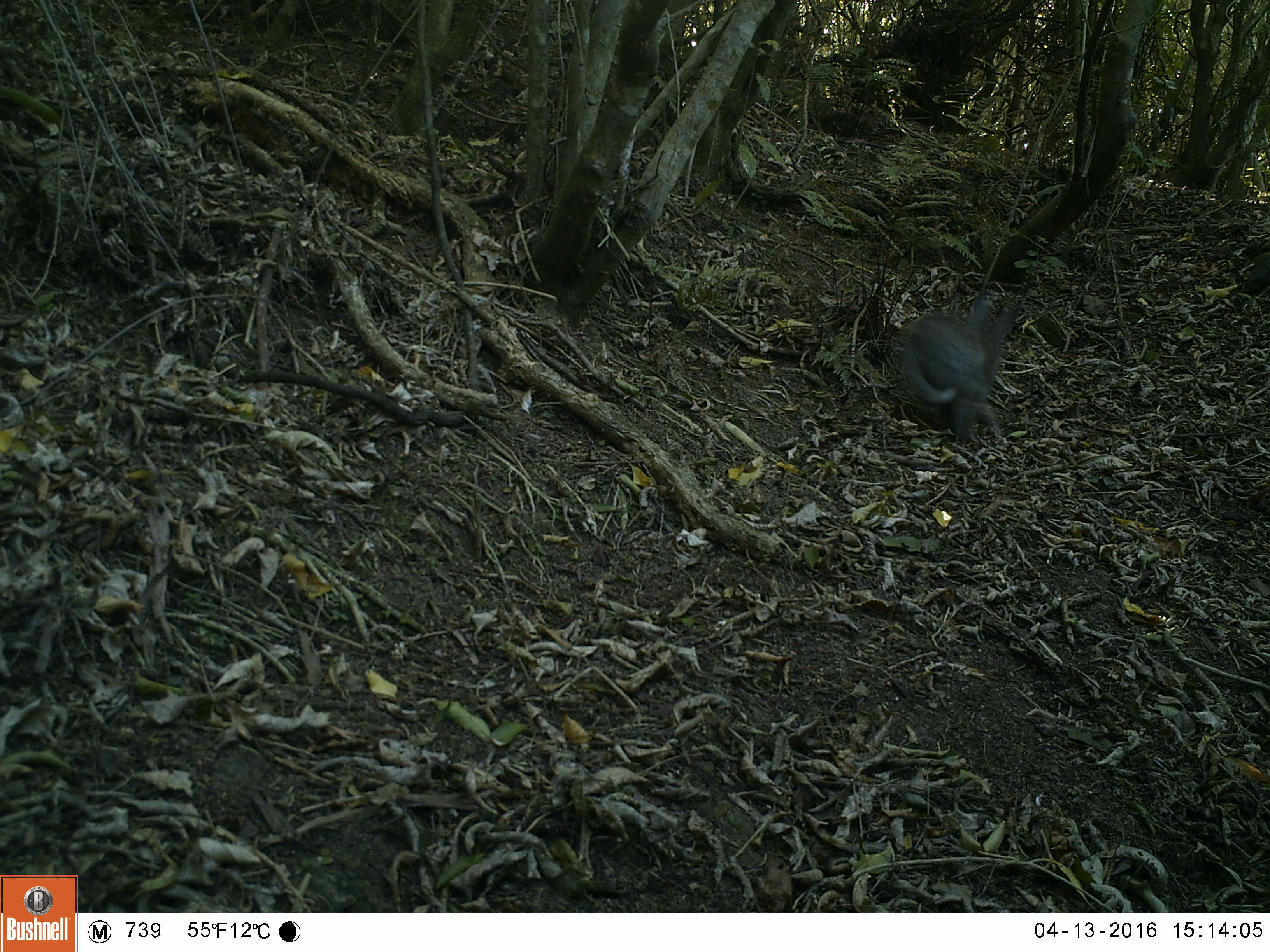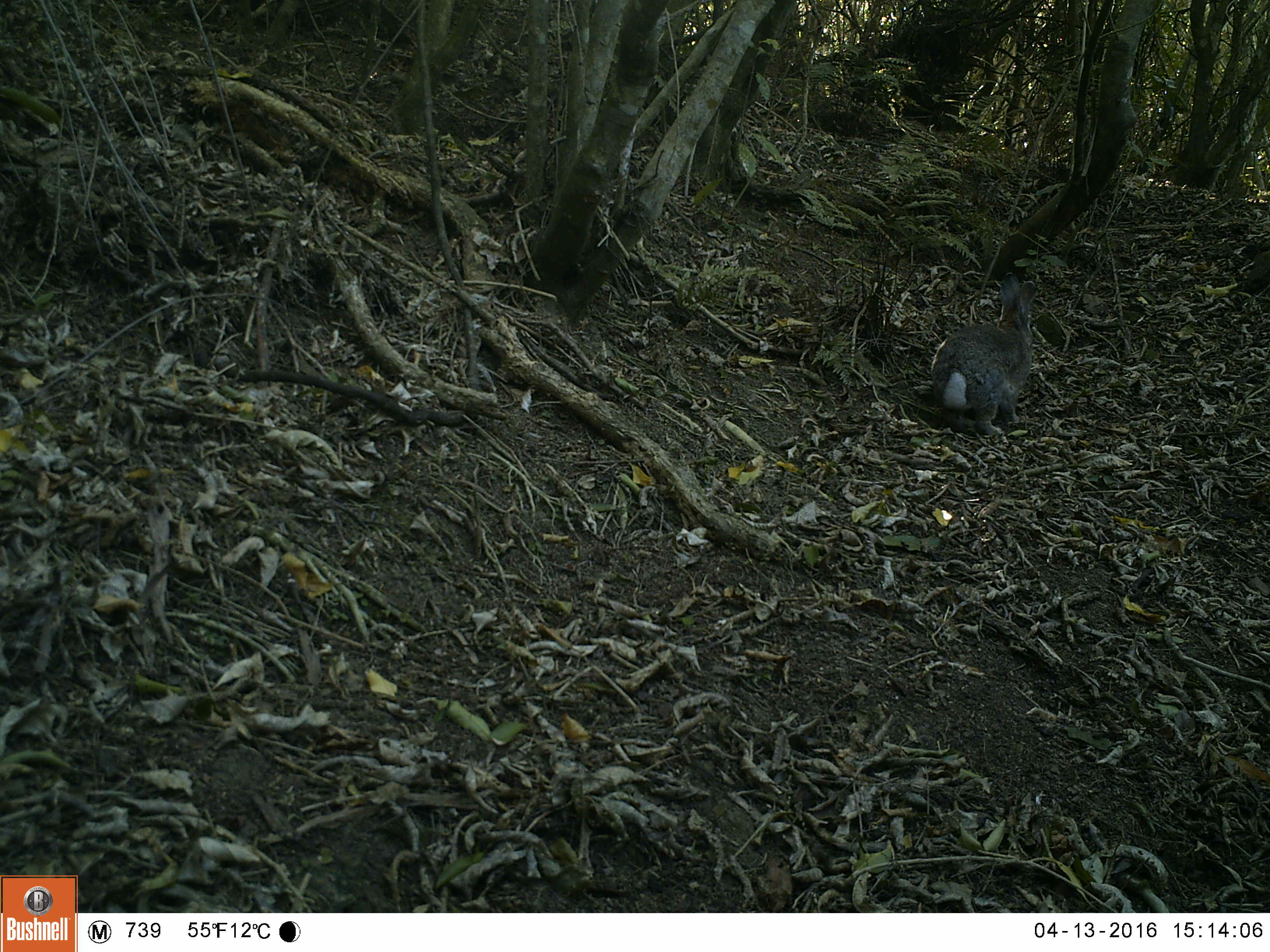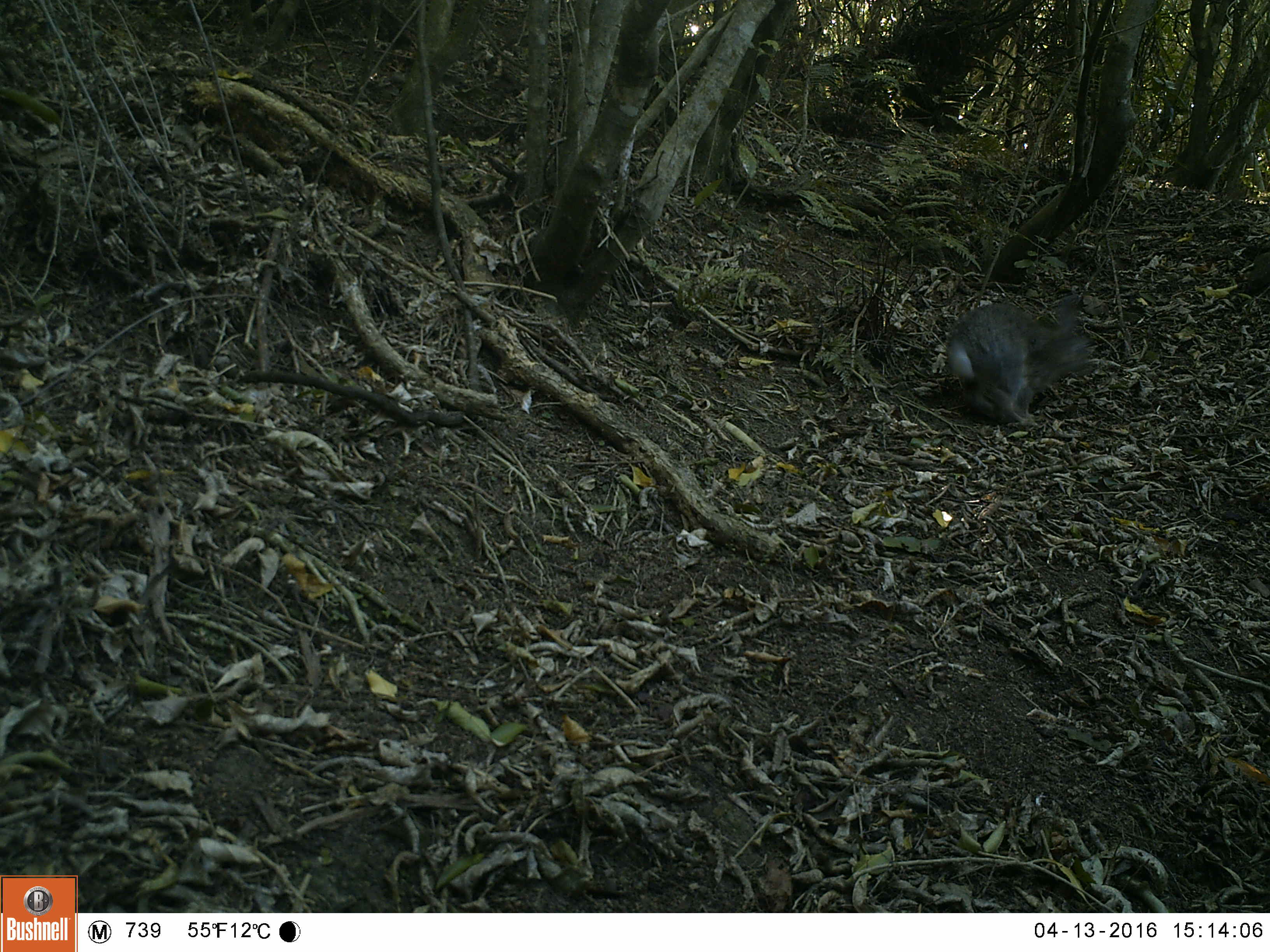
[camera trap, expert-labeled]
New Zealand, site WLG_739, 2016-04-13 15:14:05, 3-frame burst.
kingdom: Animalia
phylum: Chordata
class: Mammalia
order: Lagomorpha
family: Leporidae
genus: Oryctolagus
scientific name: Oryctolagus cuniculus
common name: european rabbit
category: rabbit